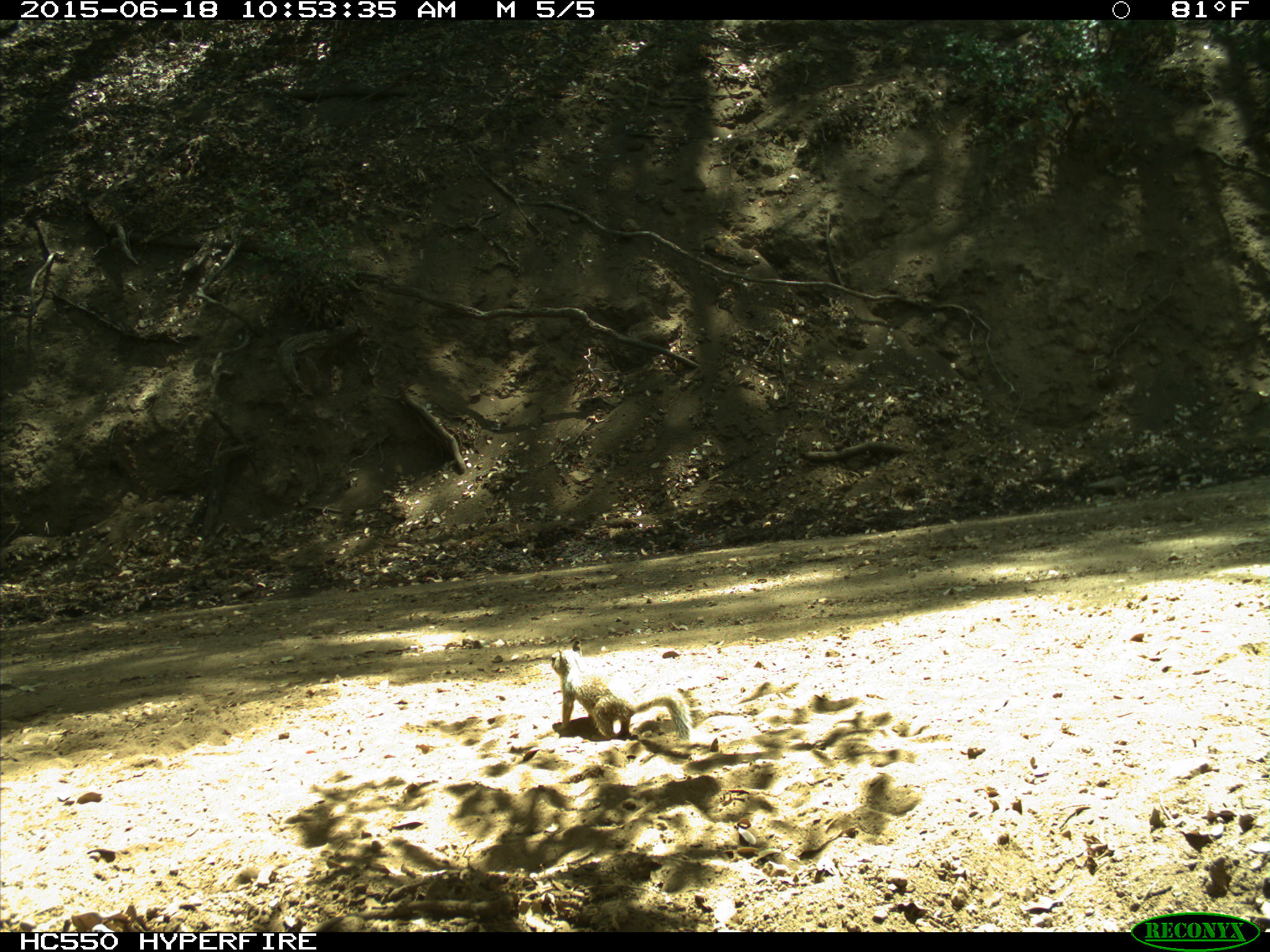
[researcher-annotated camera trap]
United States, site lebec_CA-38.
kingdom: Animalia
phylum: Chordata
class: Mammalia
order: Rodentia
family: Sciuridae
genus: Otospermophilus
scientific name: Otospermophilus beecheyi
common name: california ground squirrel